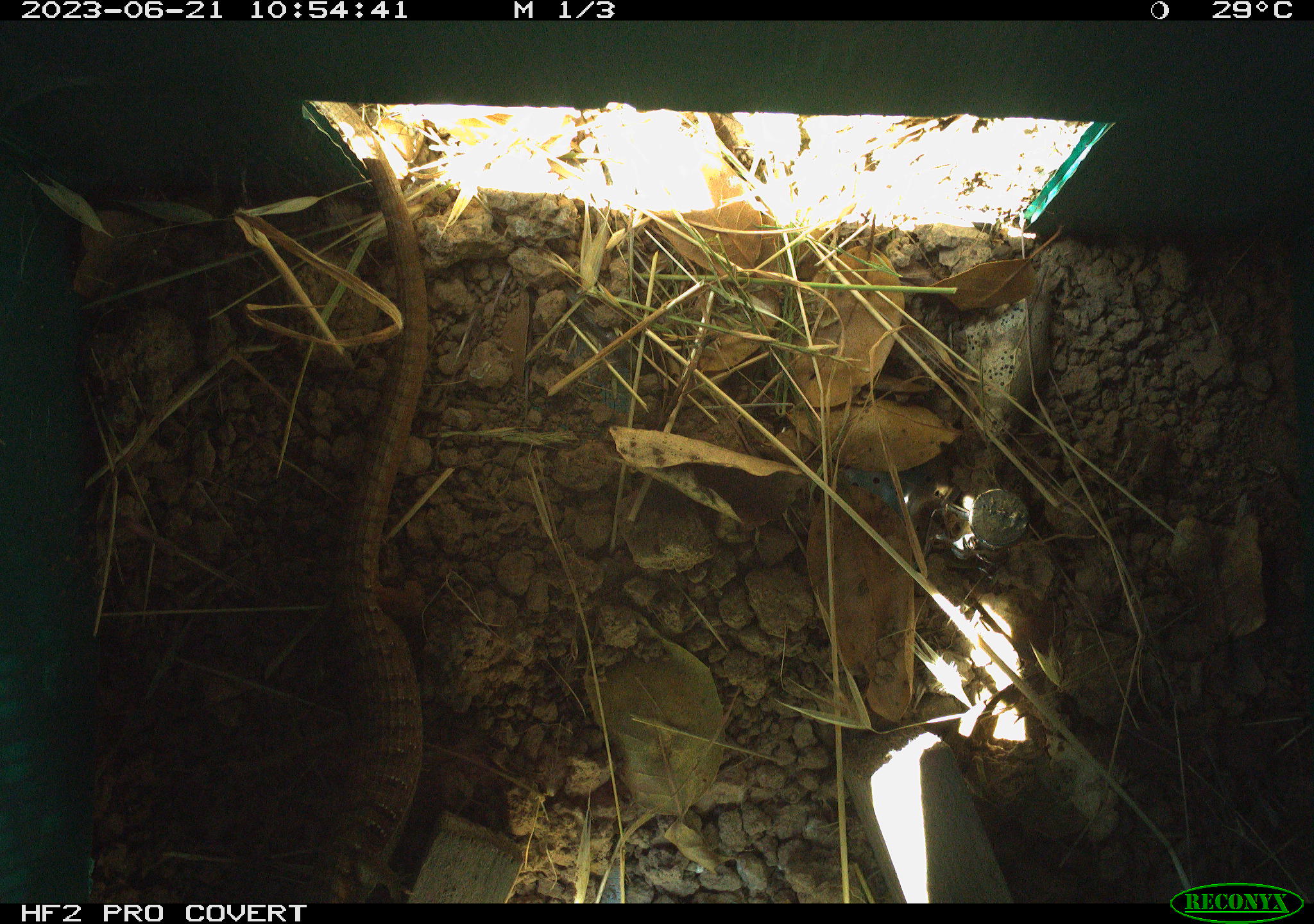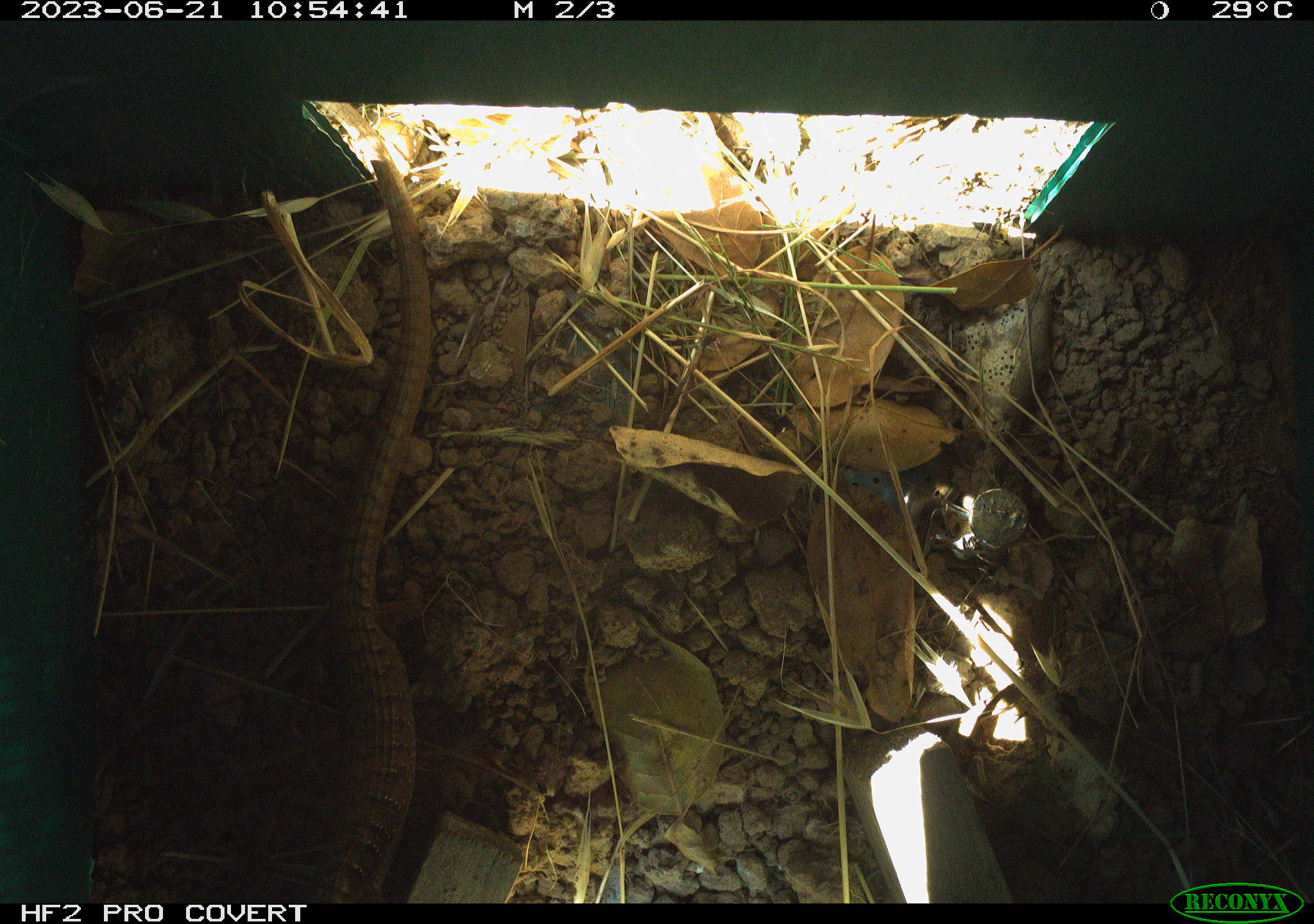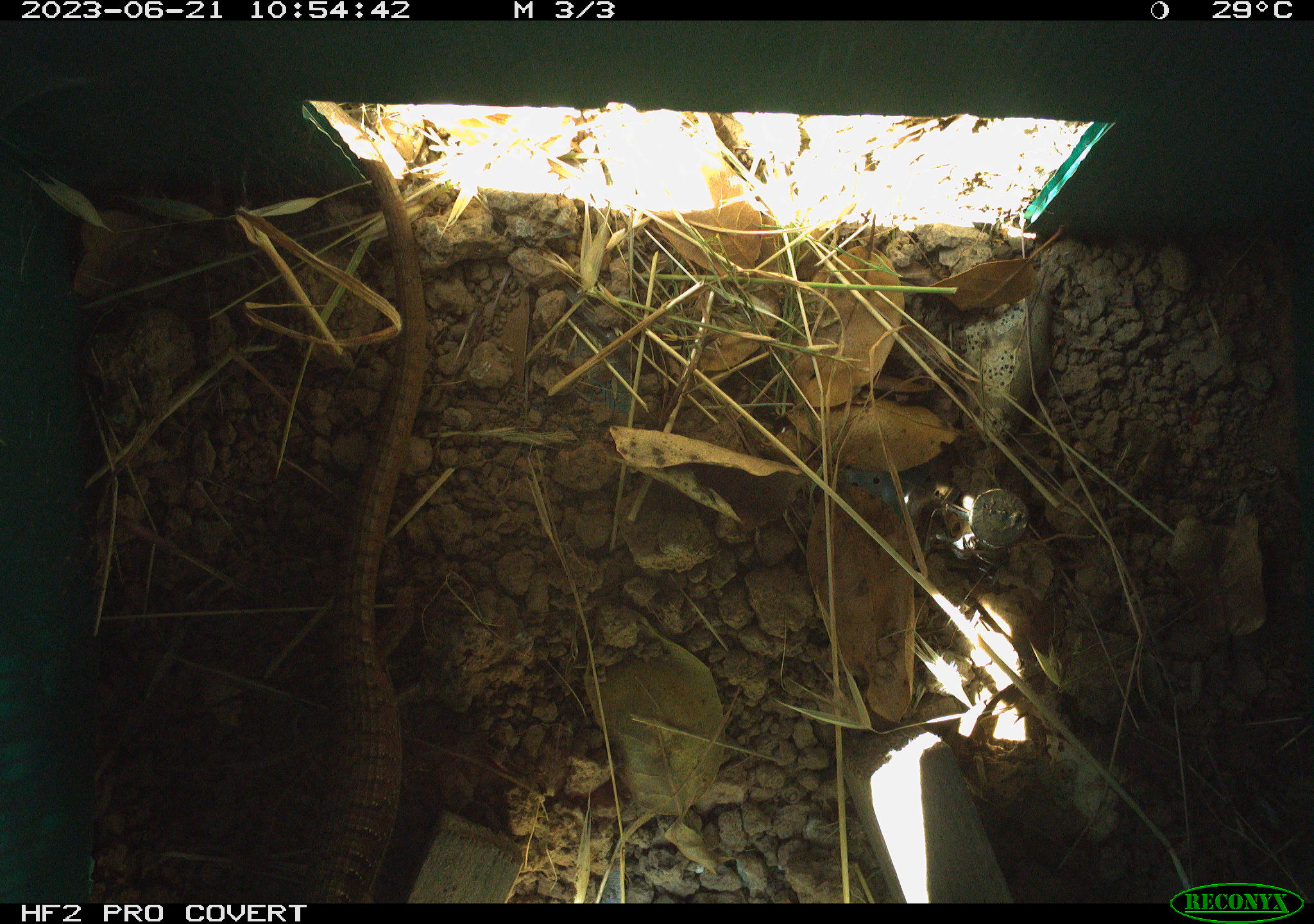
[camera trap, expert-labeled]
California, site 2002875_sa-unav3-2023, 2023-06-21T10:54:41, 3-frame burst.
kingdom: Animalia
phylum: Chordata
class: Reptilia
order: Squamata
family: Anguidae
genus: Elgaria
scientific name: Elgaria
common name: alligator lizards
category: elgaria species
Elgaria species (alligator lizards) (Elgaria).